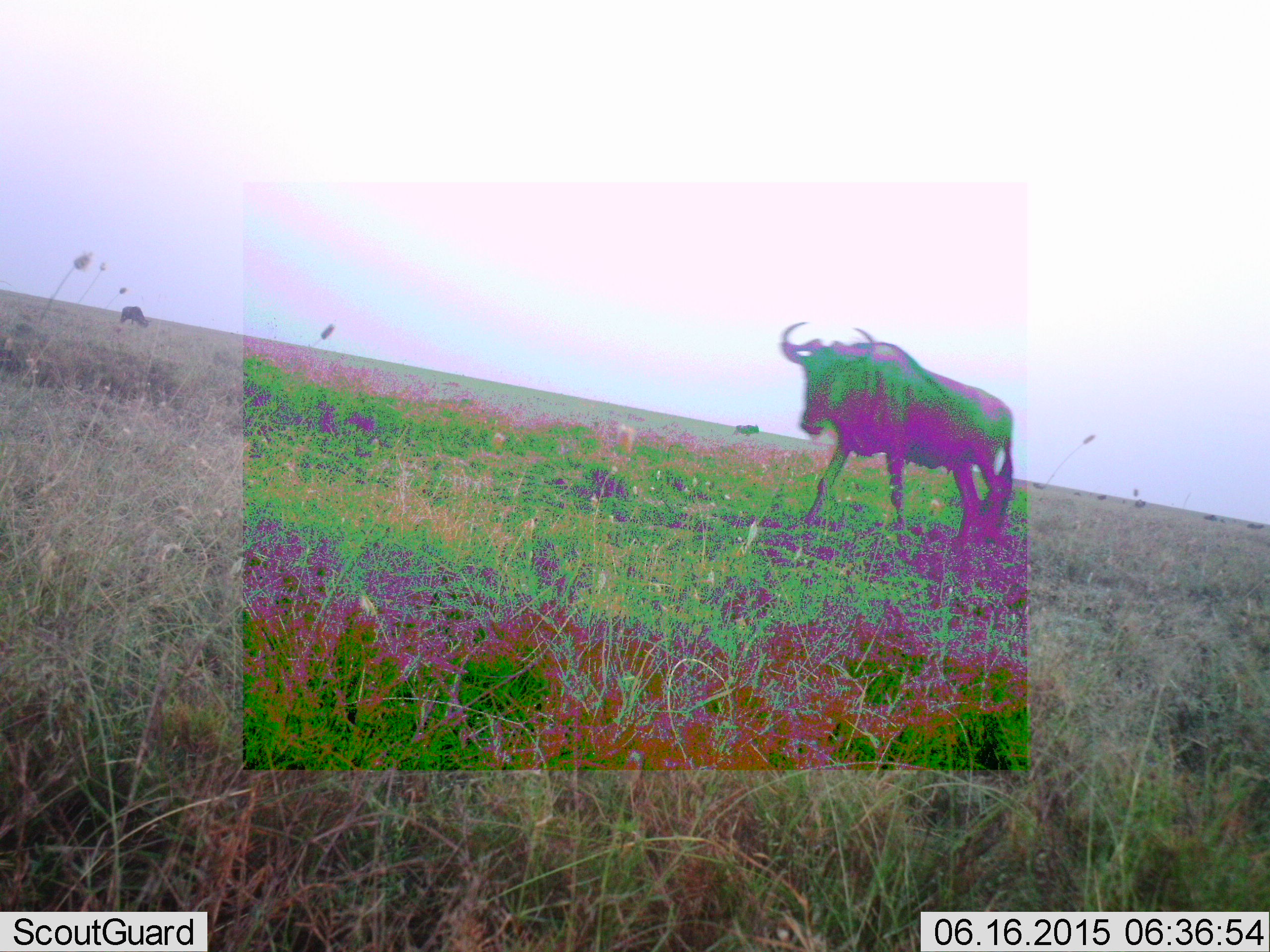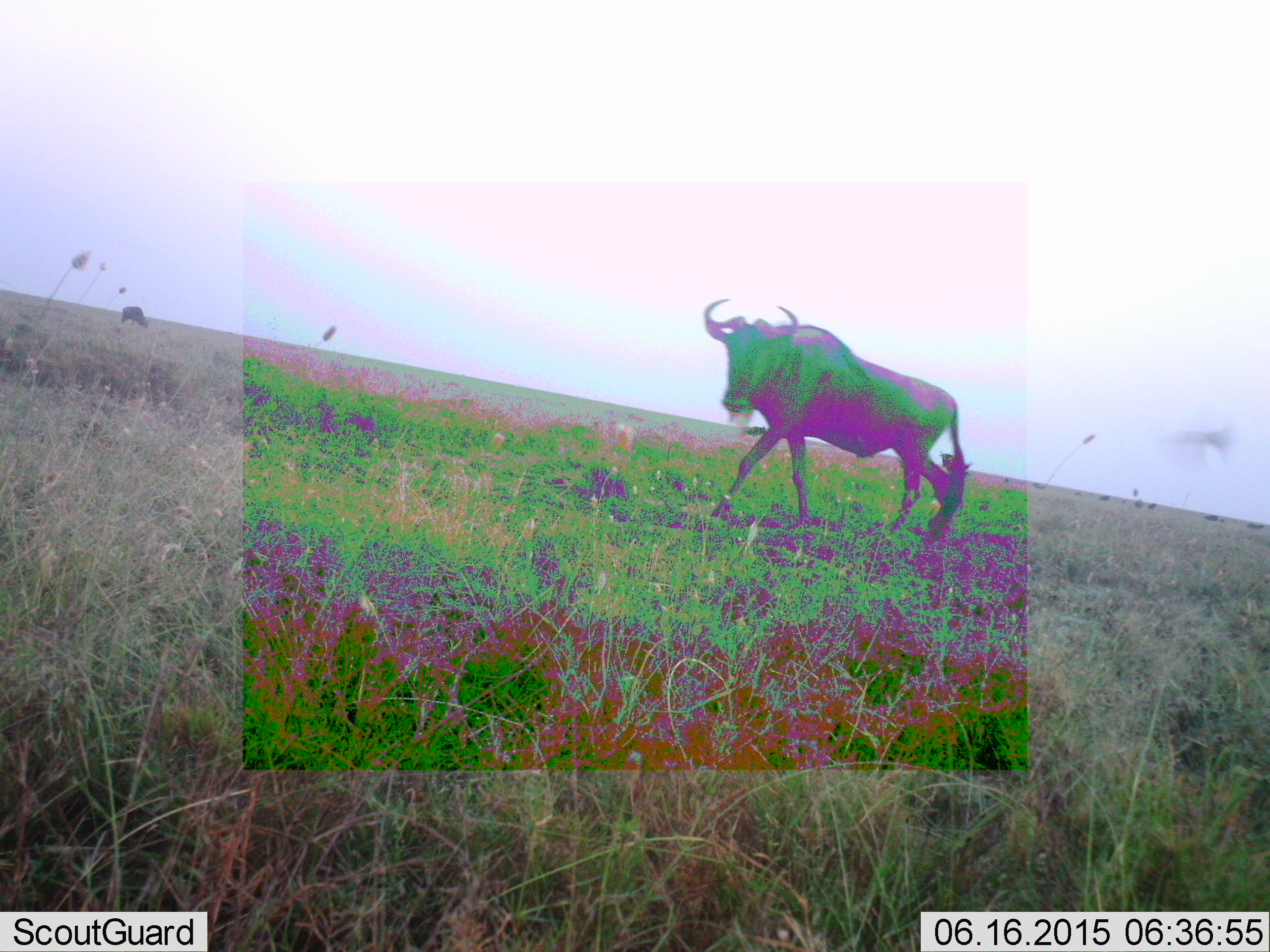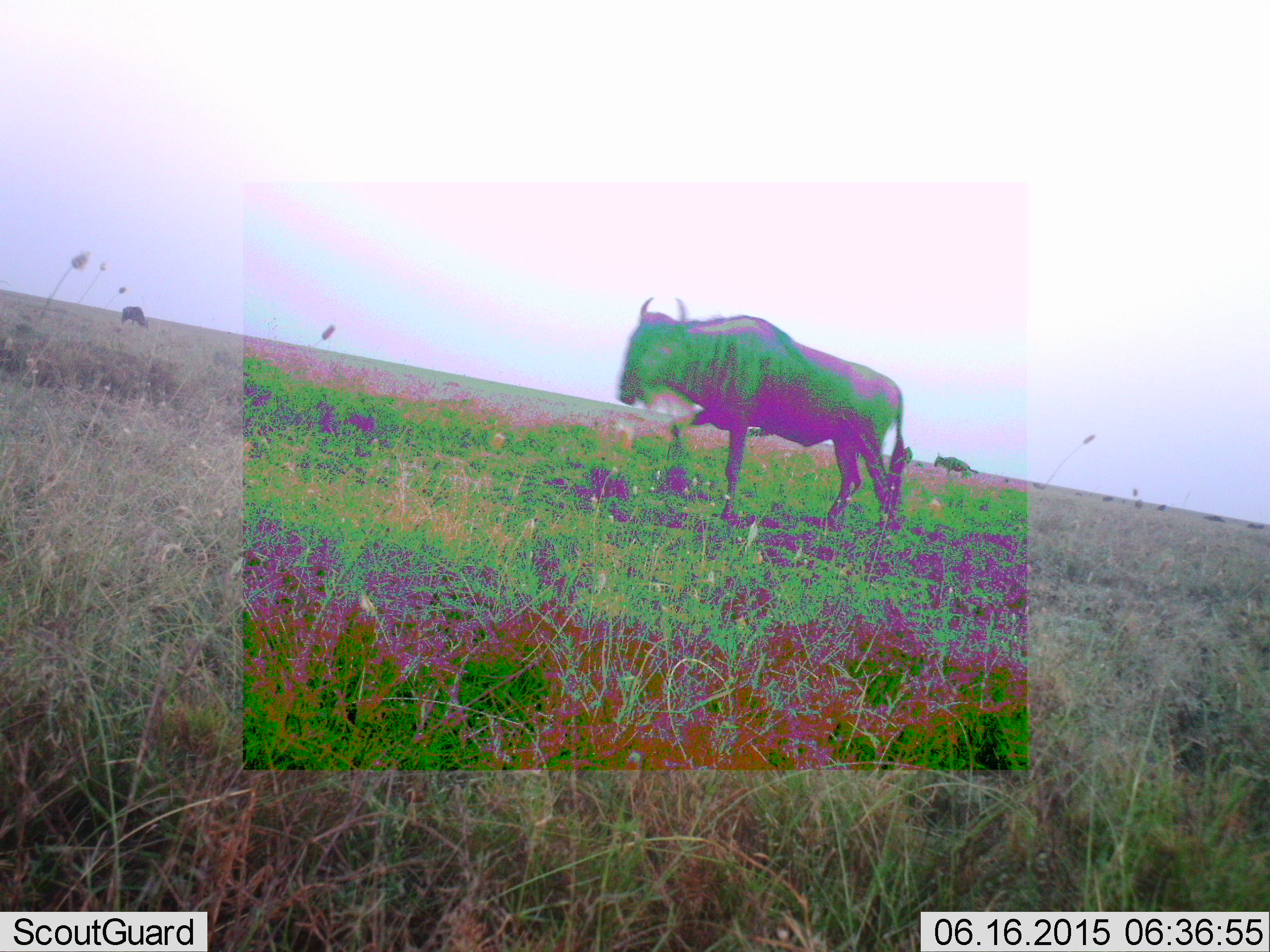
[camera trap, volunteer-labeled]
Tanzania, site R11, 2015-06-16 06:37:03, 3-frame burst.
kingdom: Animalia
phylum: Chordata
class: Mammalia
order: Artiodactyla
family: Bovidae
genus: Connochaetes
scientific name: Connochaetes taurinus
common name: blue wildebeest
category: wildebeest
Wildebeest (blue wildebeest) (Connochaetes taurinus), count 1. Behavior (volunteer vote fractions): standing 0%, resting 0%, moving 100%, interacting 0%. Young present (vote fraction): 0%. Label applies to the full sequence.